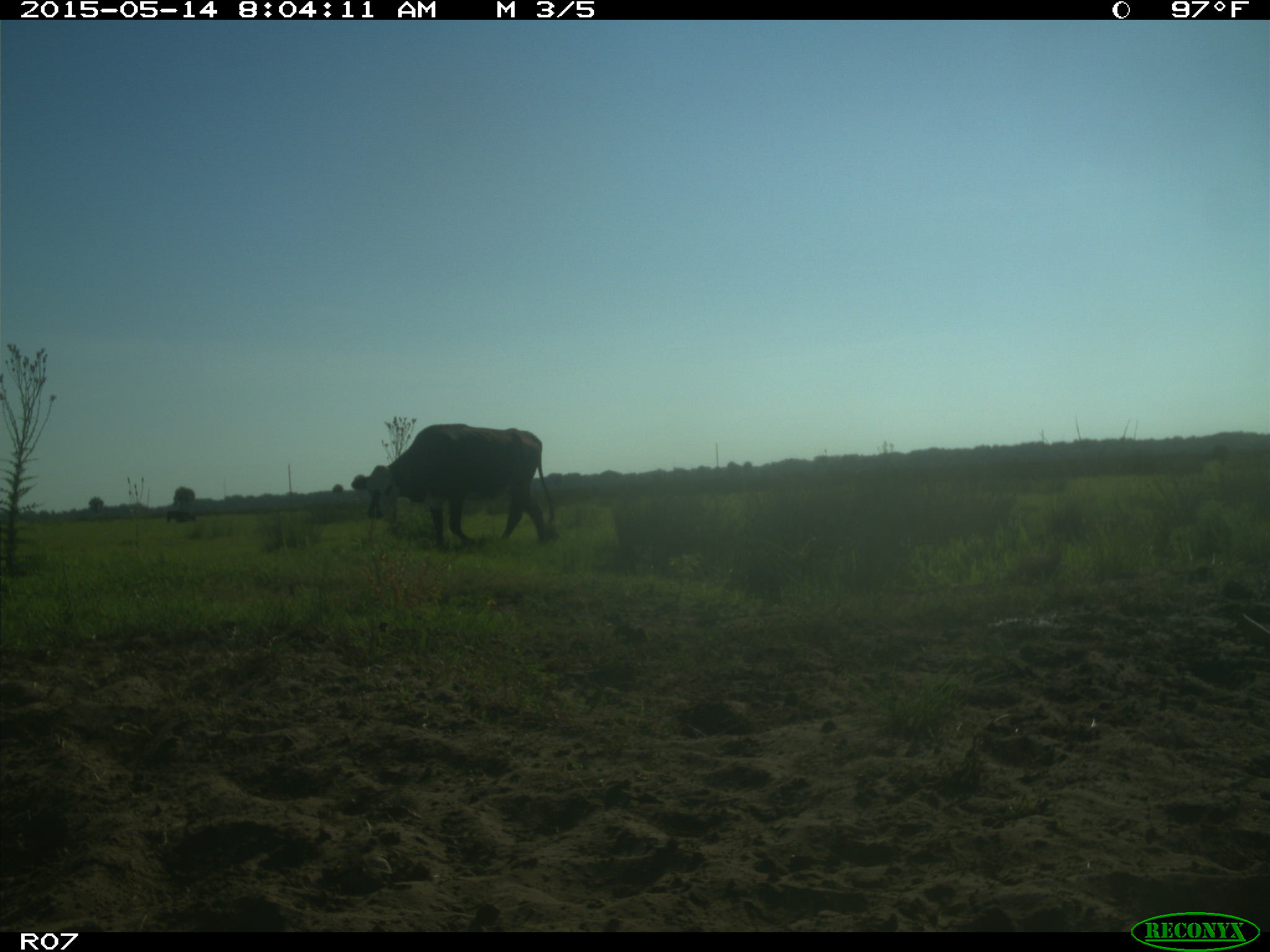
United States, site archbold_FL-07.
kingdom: Animalia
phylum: Chordata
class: Mammalia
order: Artiodactyla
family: Bovidae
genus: Bos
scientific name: Bos taurus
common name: domestic cow